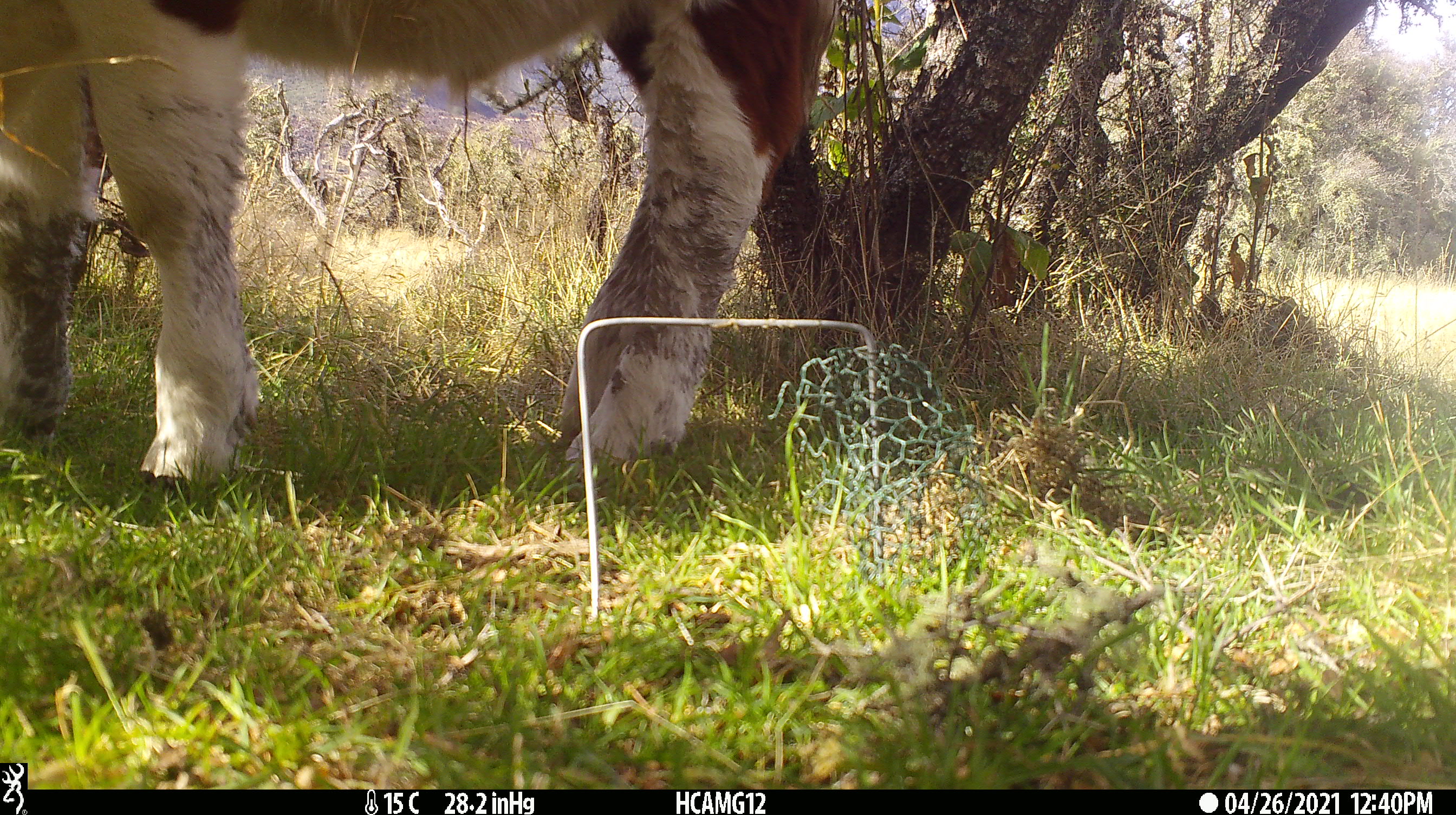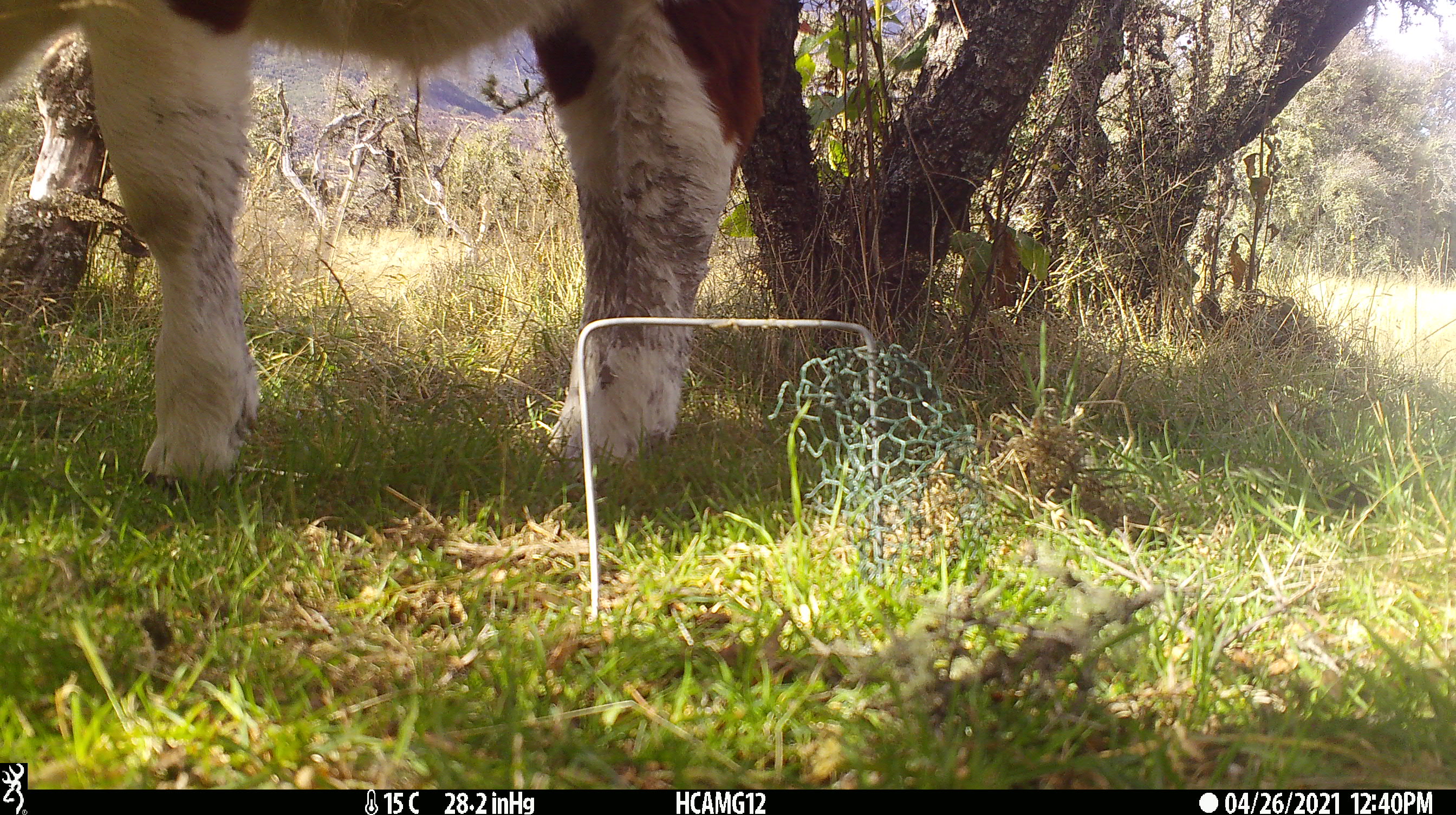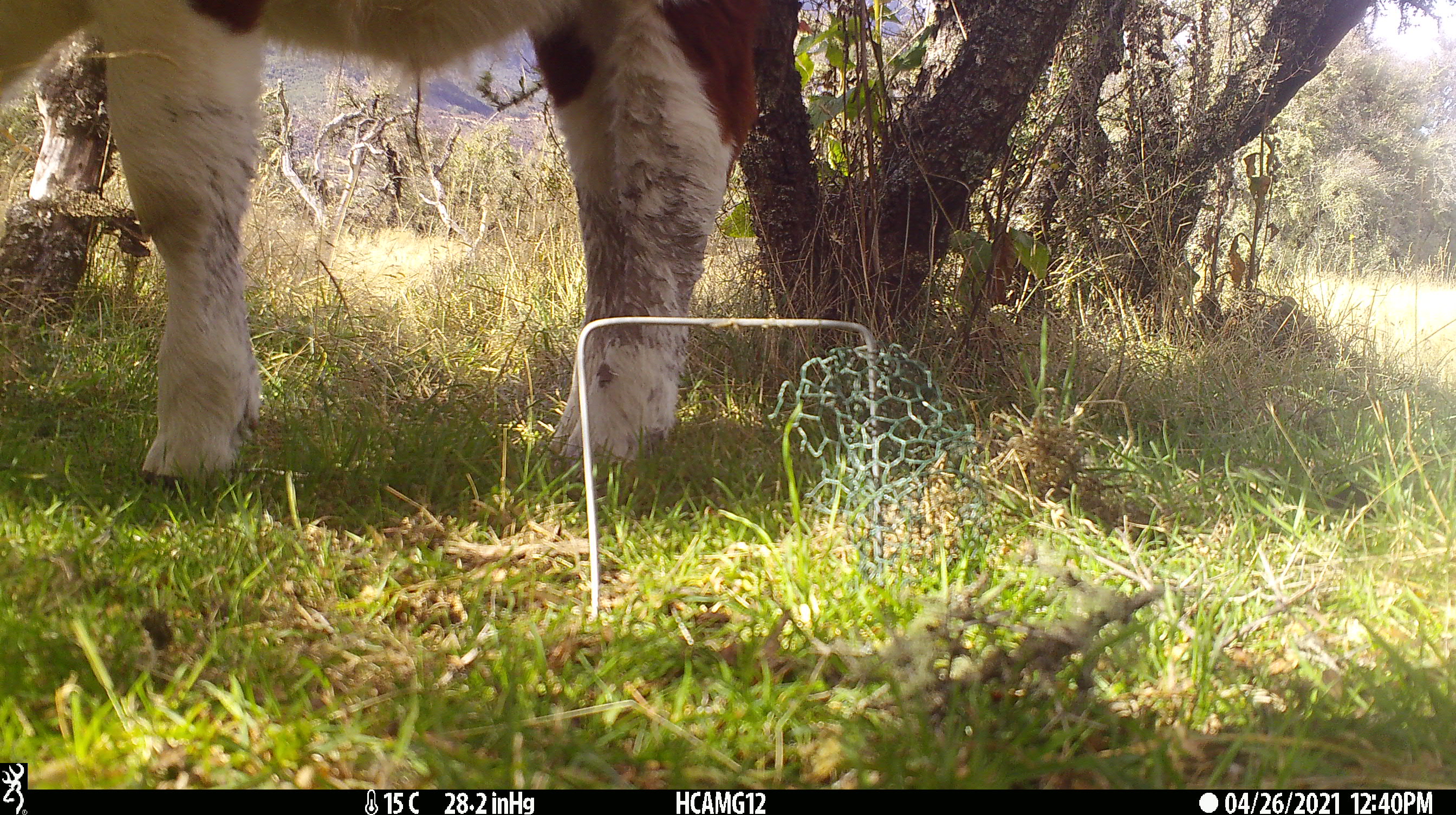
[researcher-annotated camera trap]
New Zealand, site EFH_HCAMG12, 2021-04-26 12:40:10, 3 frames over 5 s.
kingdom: Animalia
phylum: Chordata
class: Mammalia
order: Artiodactyla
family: Bovidae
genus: Bos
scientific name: Bos taurus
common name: domestic cow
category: cow